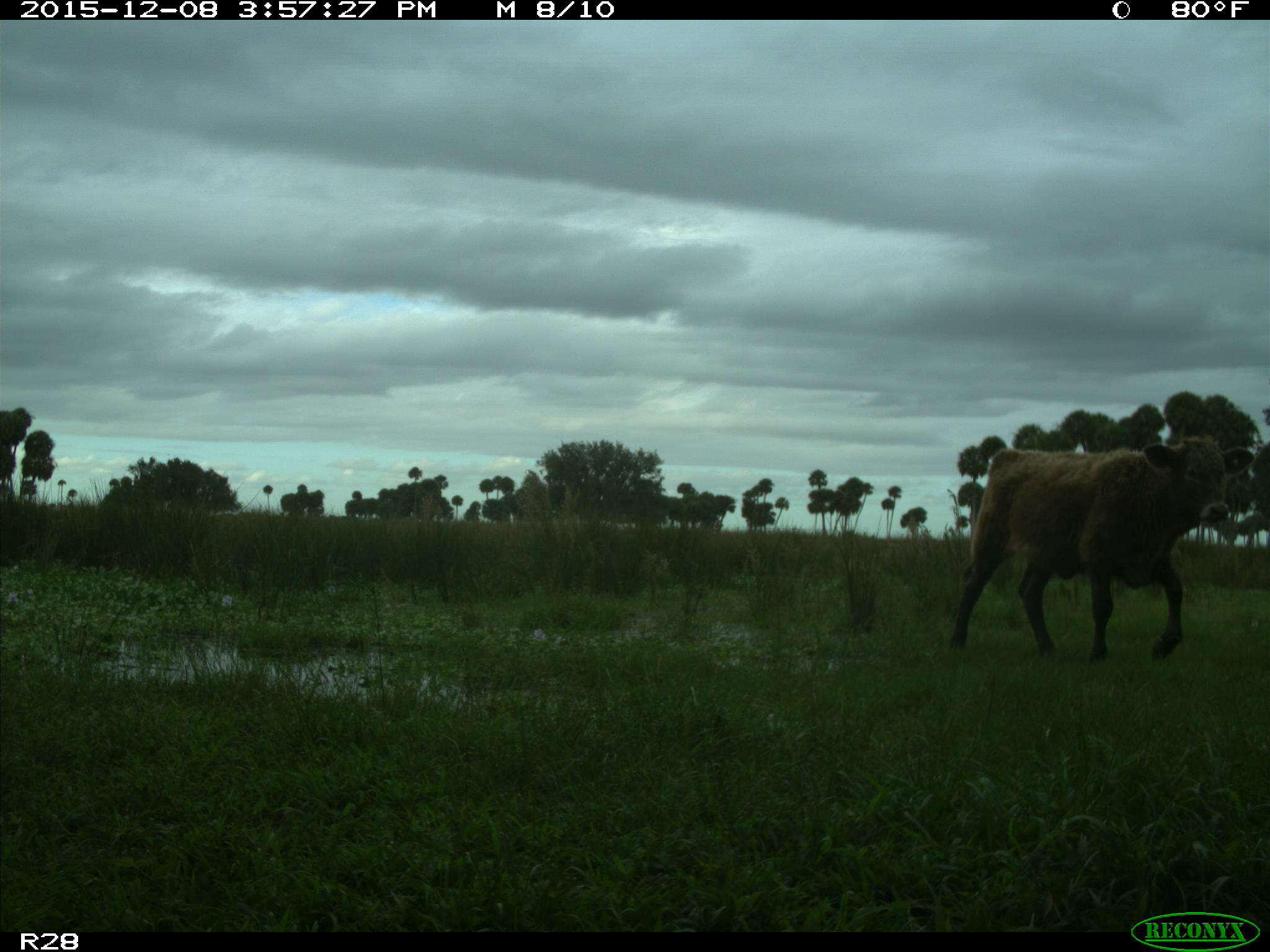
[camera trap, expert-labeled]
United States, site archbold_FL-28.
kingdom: Animalia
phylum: Chordata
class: Mammalia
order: Artiodactyla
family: Bovidae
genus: Bos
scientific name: Bos taurus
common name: domestic cow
Bos taurus (domestic cow).